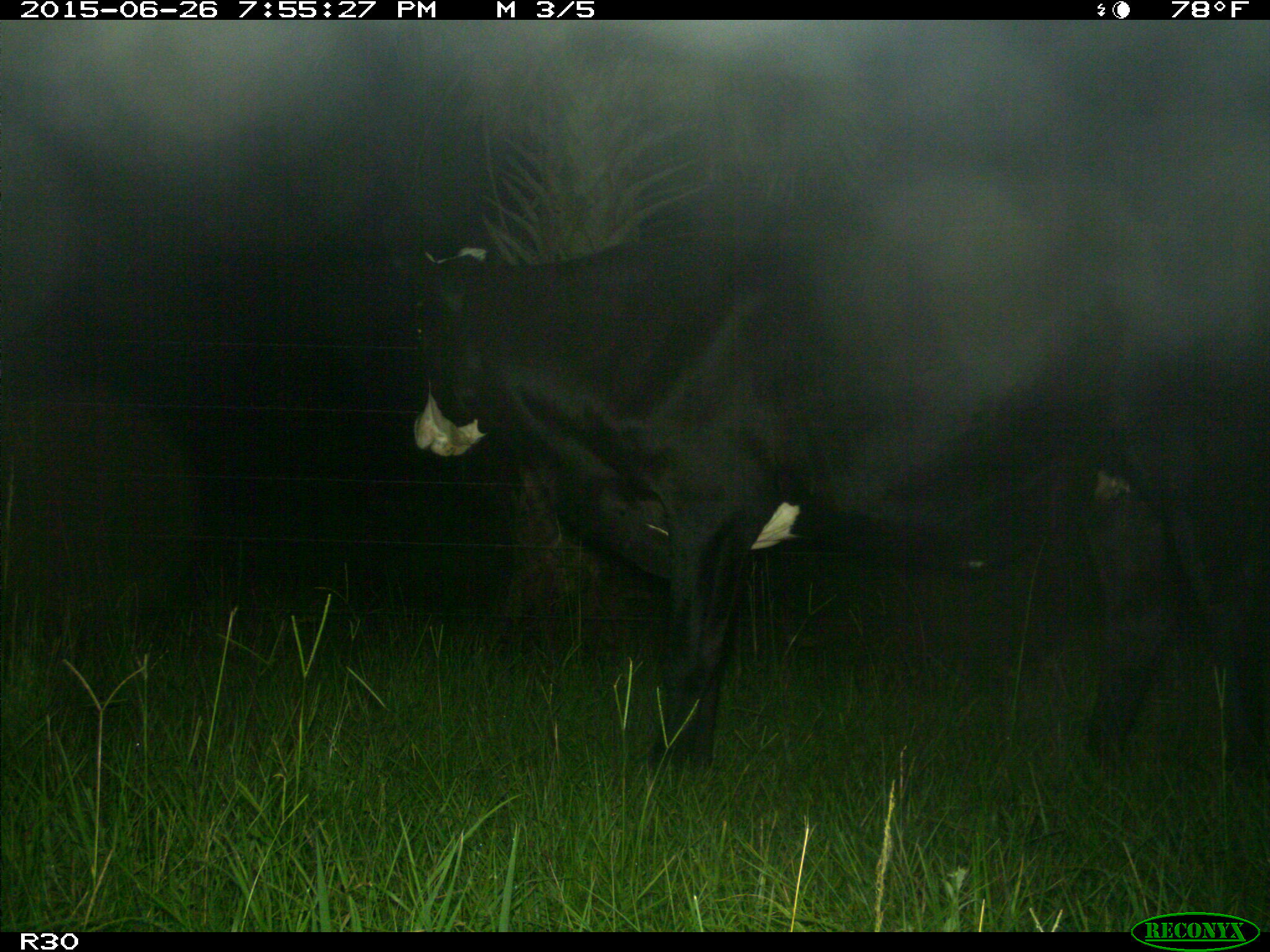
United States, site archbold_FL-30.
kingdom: Animalia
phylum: Chordata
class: Mammalia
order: Artiodactyla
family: Bovidae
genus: Bos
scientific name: Bos taurus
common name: domestic cow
Bos taurus (domestic cow).